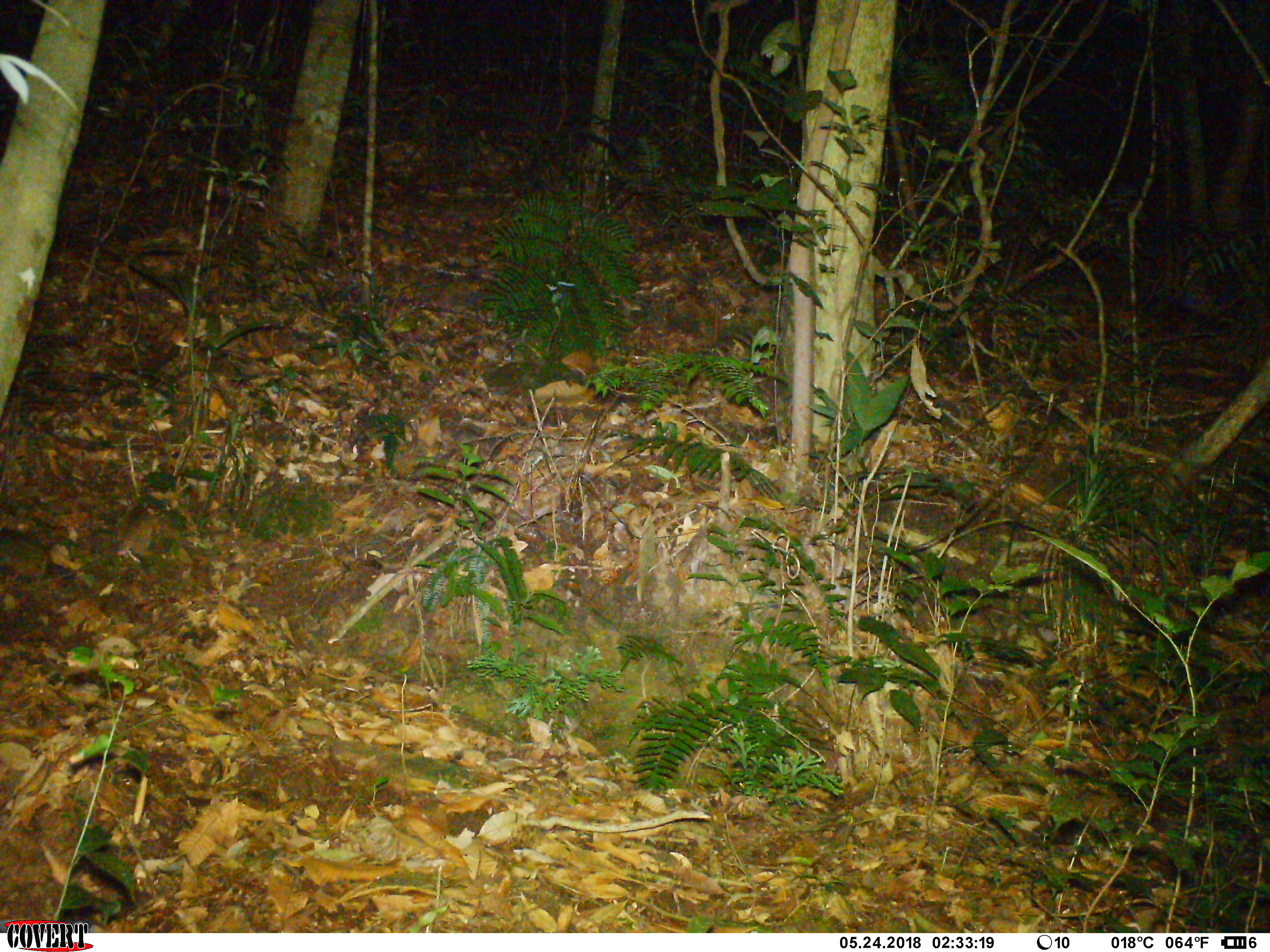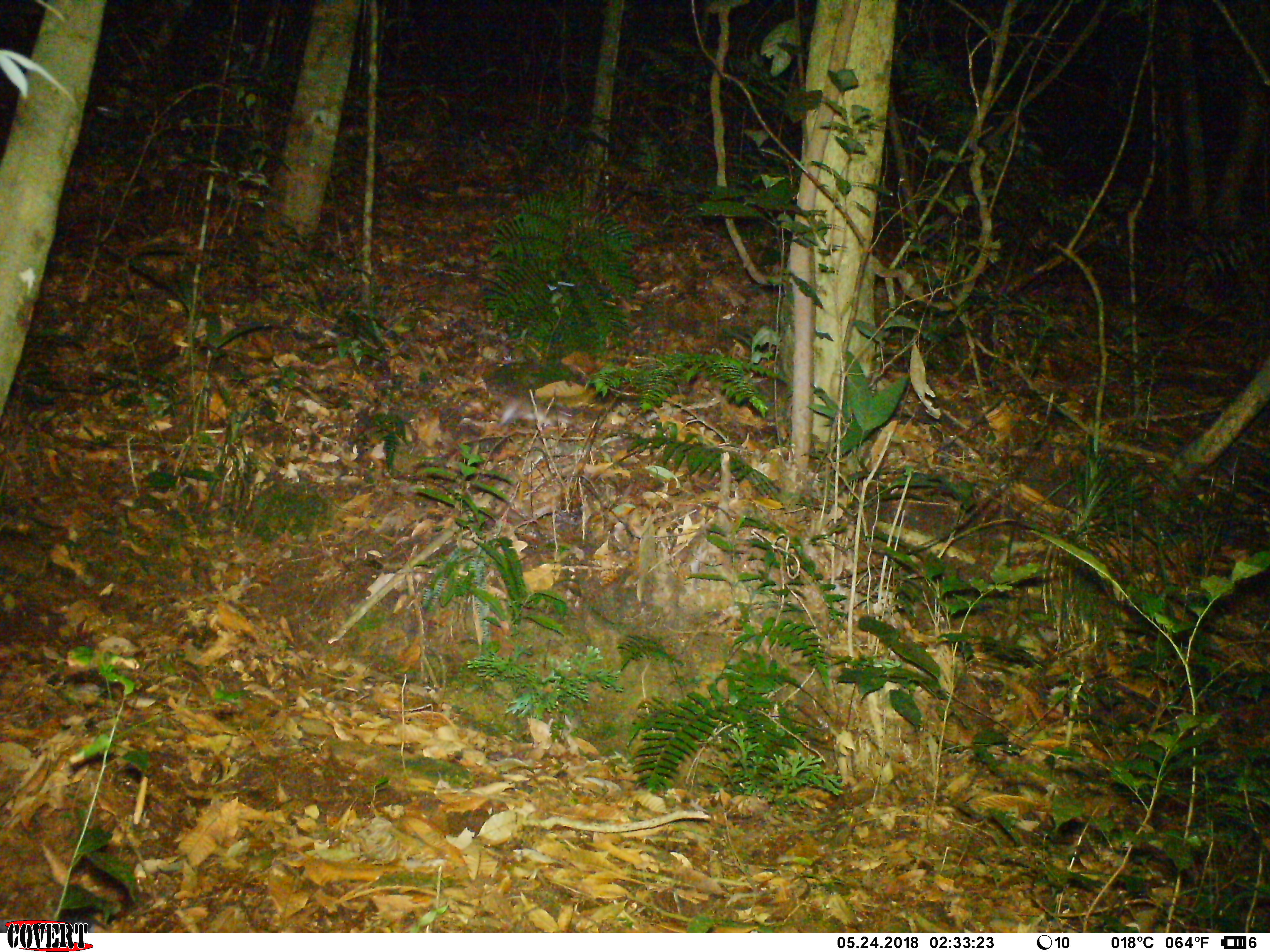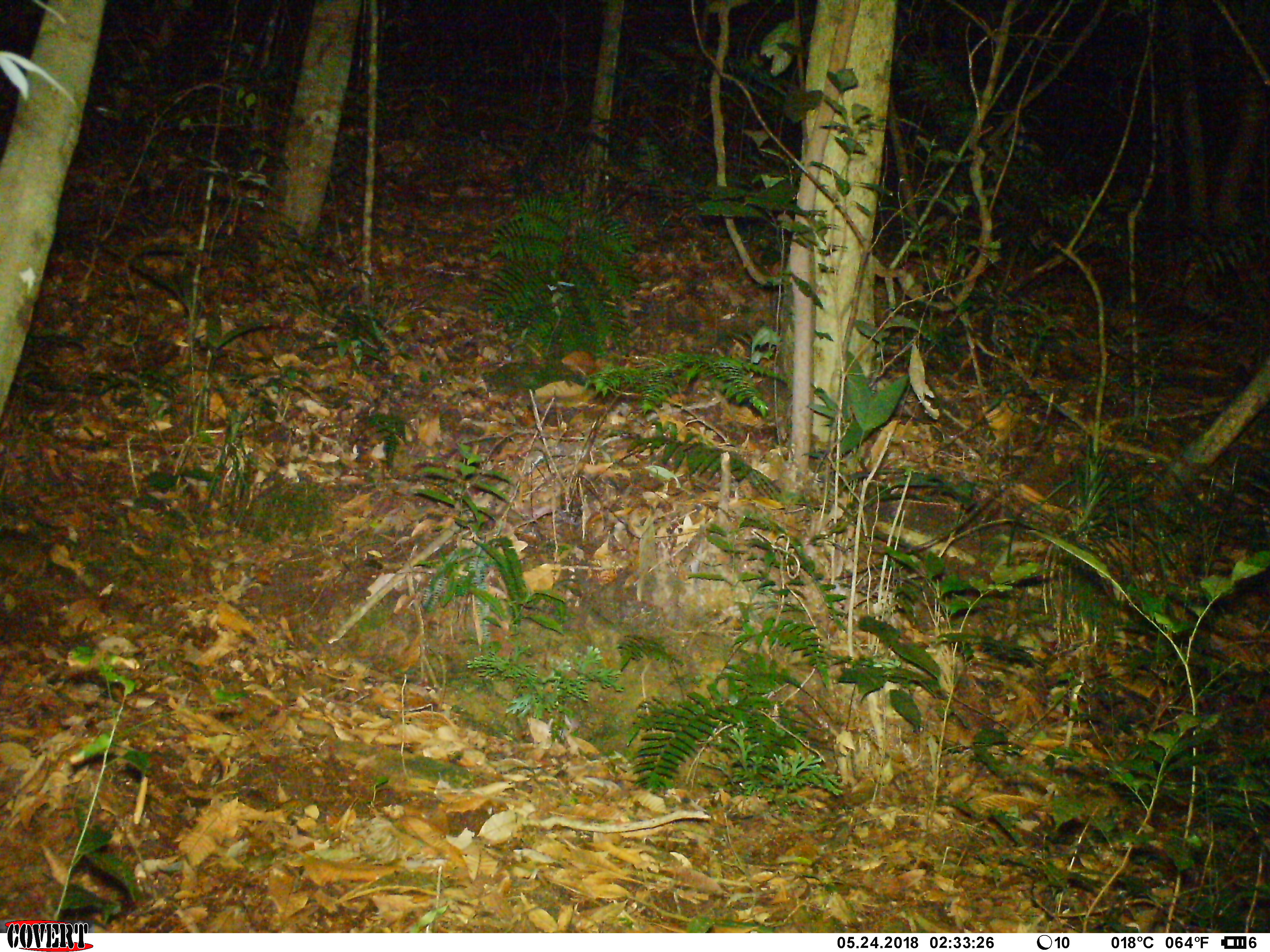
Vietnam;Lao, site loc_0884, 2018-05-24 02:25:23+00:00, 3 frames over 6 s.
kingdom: Animalia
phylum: Chordata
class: Mammalia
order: Rodentia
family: Muridae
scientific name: Muridae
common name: old-world mice and rats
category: unidentified murid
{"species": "unidentified murid (old-world mice and rats) (Muridae)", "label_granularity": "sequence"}